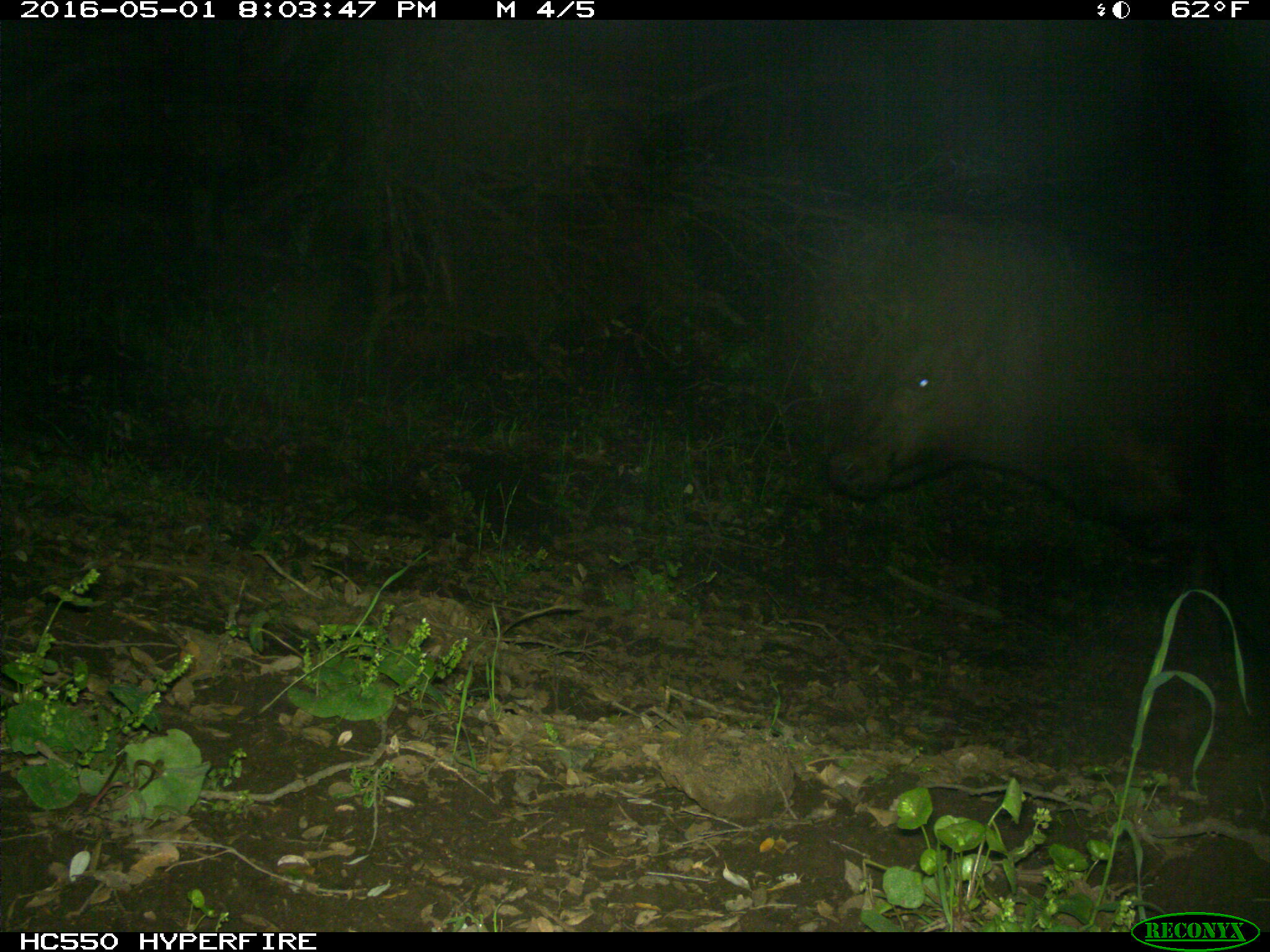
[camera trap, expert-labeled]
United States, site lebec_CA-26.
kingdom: Animalia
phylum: Chordata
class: Mammalia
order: Artiodactyla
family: Bovidae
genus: Bos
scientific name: Bos taurus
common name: domestic cow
Bos taurus (domestic cow).